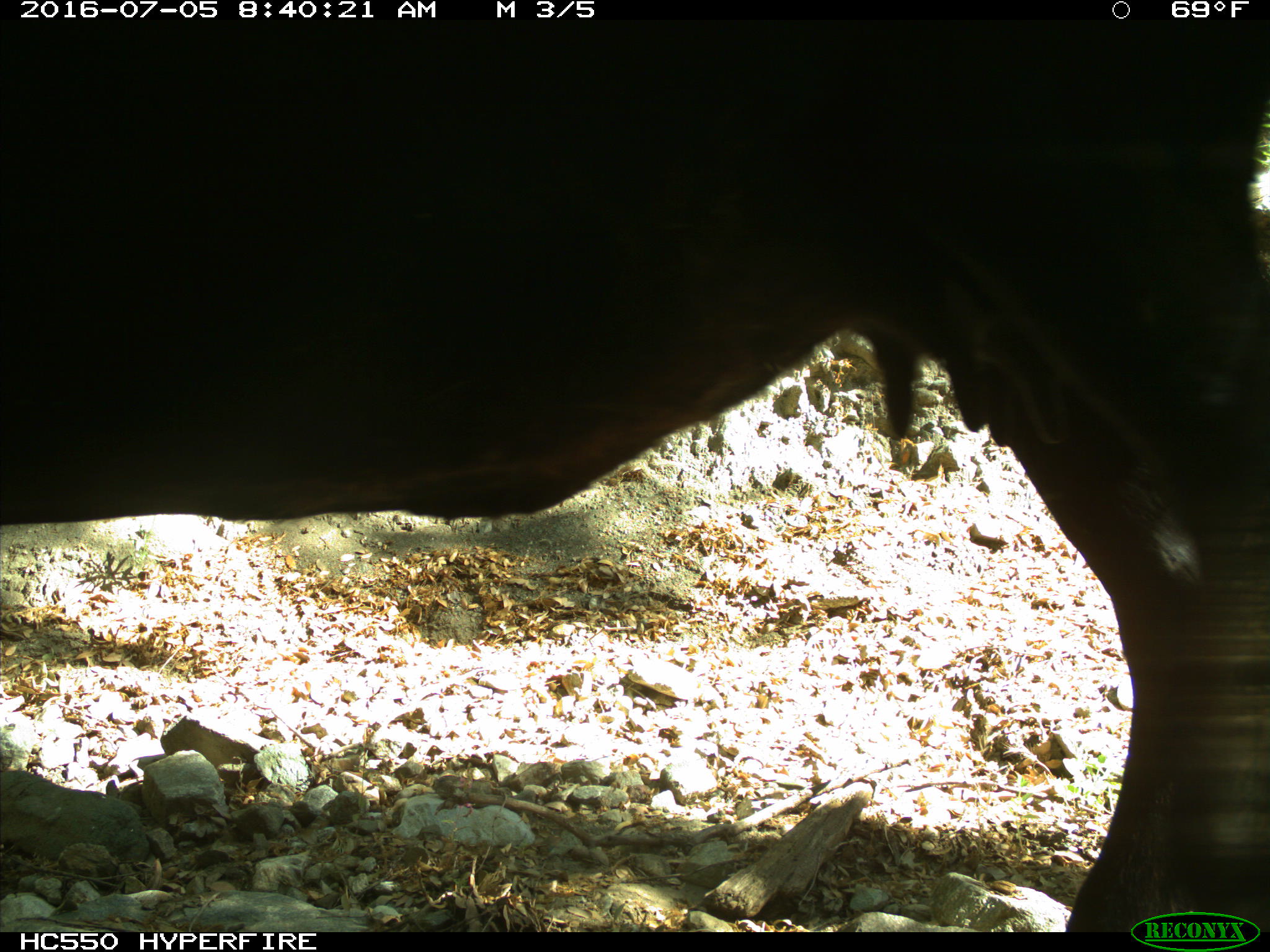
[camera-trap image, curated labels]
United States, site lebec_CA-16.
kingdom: Animalia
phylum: Chordata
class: Mammalia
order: Artiodactyla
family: Bovidae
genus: Bos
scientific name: Bos taurus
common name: domestic cow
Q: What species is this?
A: Bos taurus (domestic cow).